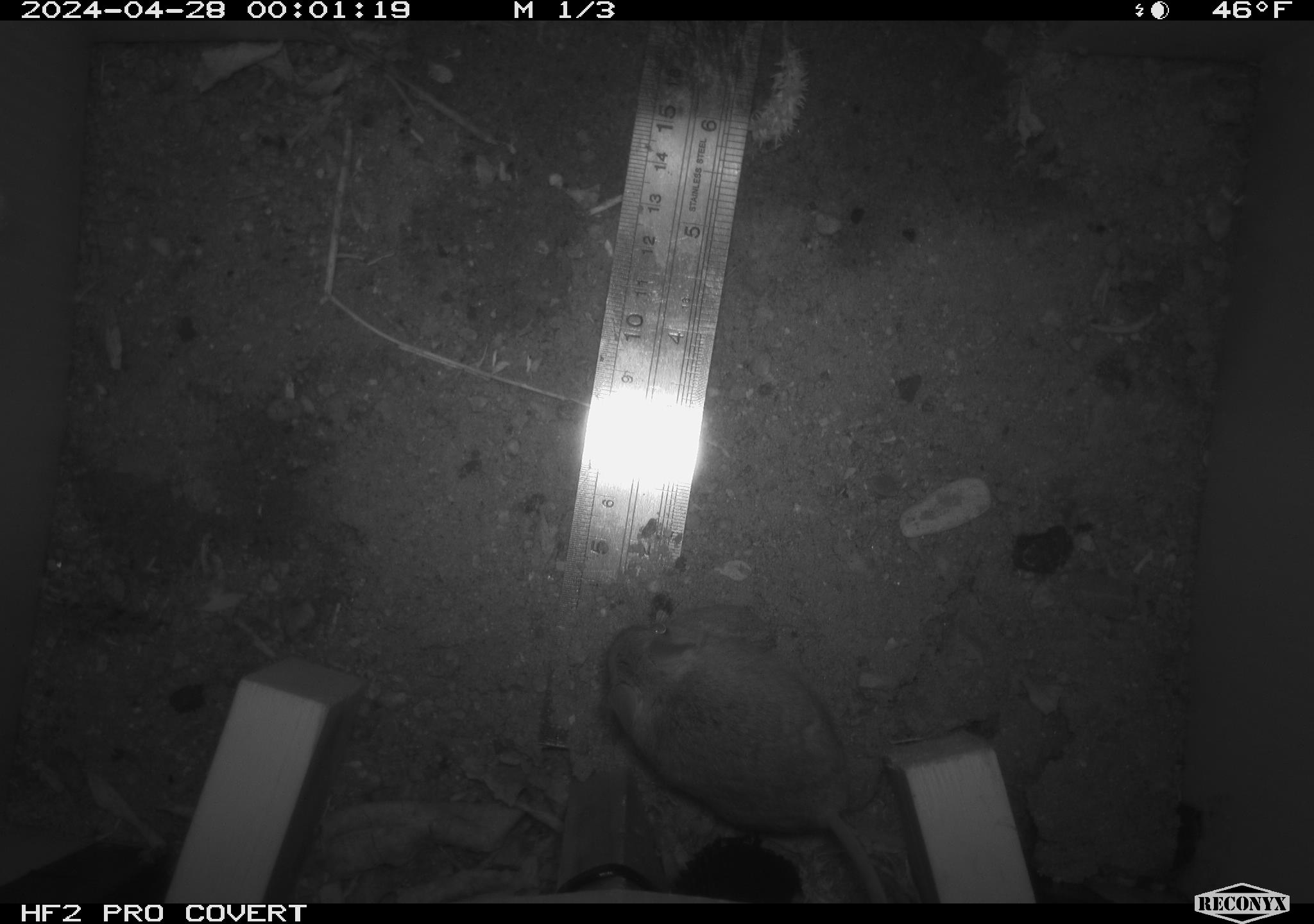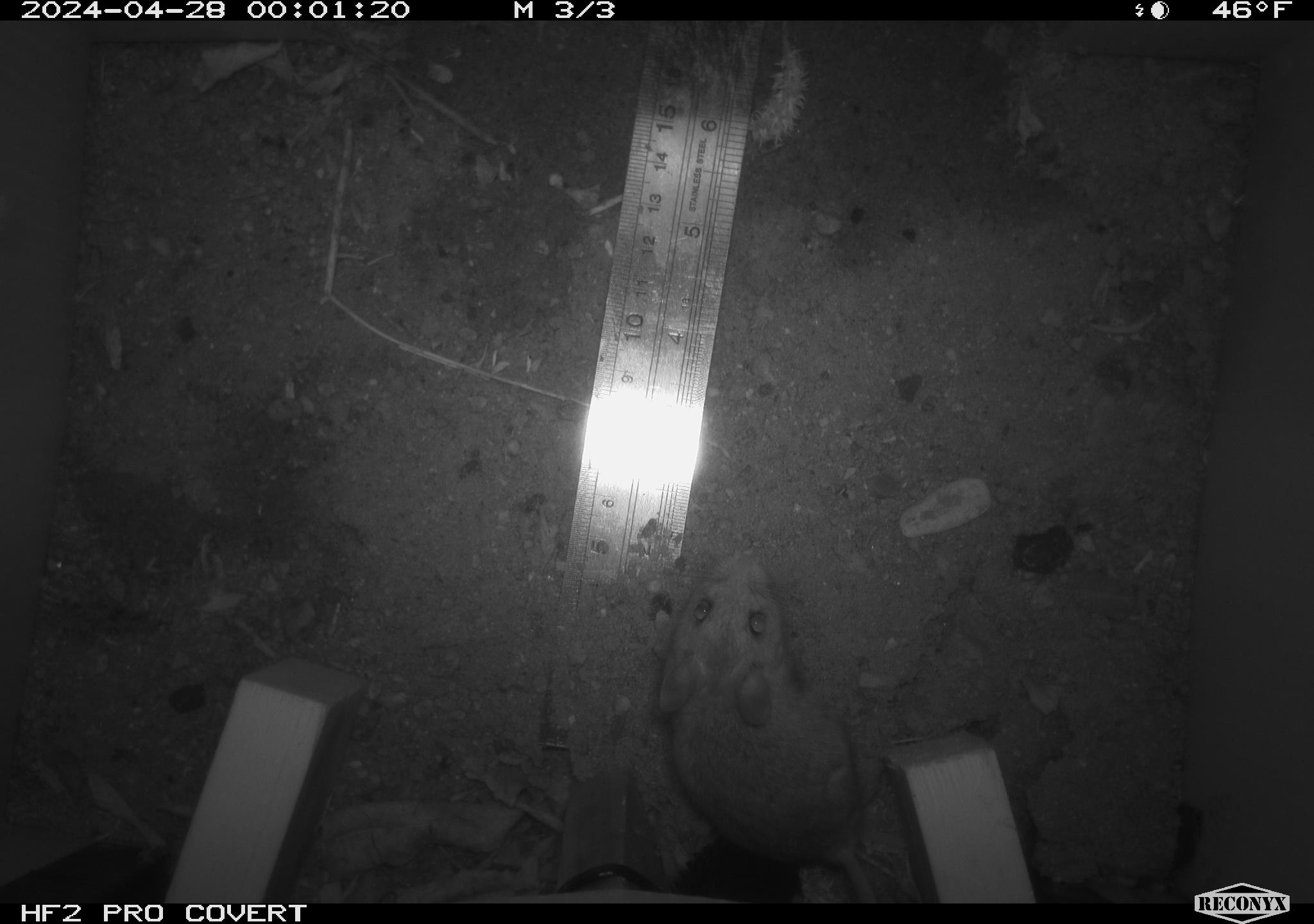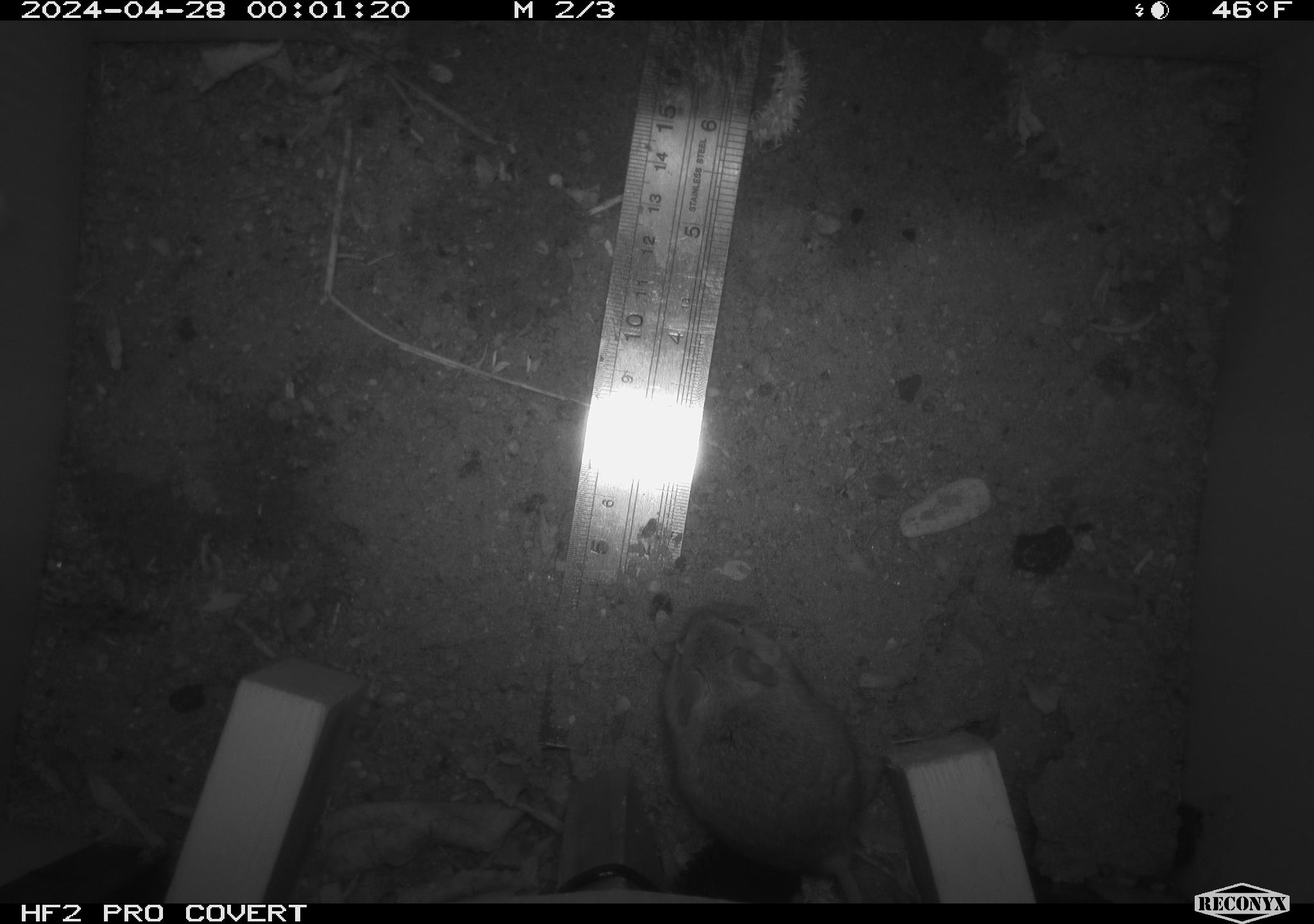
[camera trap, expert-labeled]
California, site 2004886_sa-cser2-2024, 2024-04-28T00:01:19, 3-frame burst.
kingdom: Animalia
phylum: Chordata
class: Mammalia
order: Rodentia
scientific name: Rodentia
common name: rodent